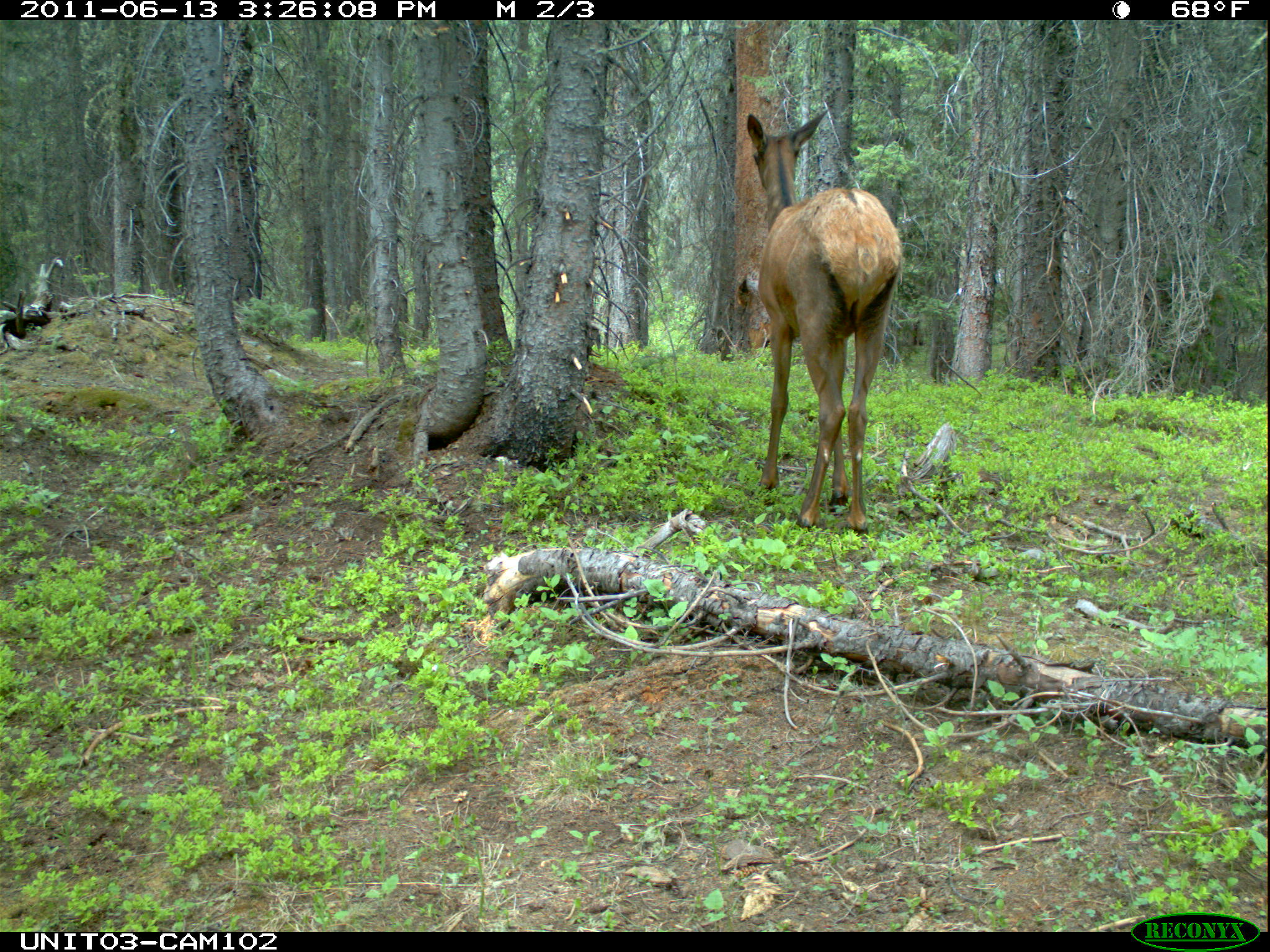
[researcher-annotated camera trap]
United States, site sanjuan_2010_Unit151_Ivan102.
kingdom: Animalia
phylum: Chordata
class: Mammalia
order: Artiodactyla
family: Cervidae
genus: Cervus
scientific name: Cervus elaphus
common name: red deer